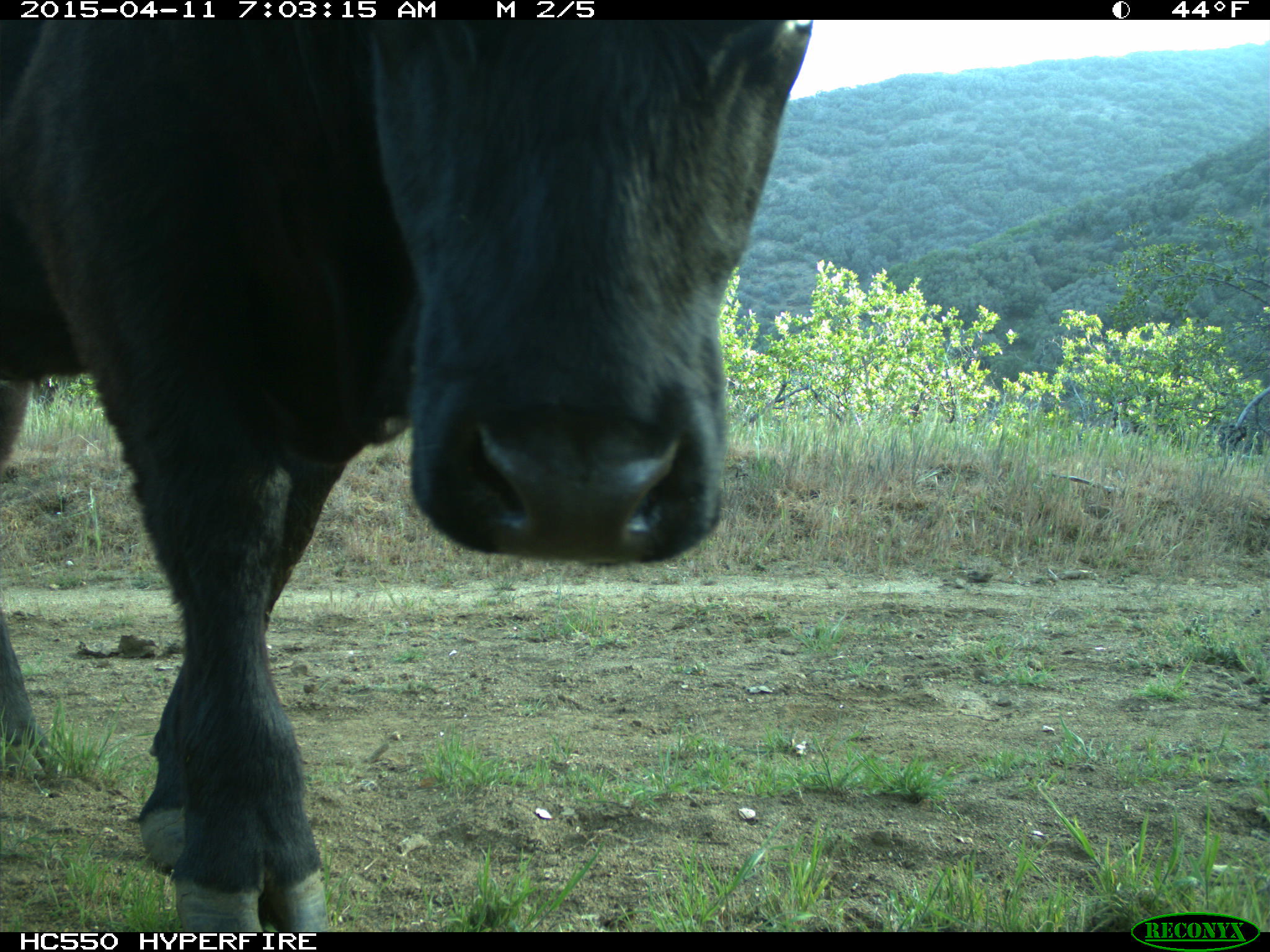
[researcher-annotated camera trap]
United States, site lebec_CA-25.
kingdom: Animalia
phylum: Chordata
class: Mammalia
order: Artiodactyla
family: Bovidae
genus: Bos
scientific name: Bos taurus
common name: domestic cow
Bos taurus (domestic cow).